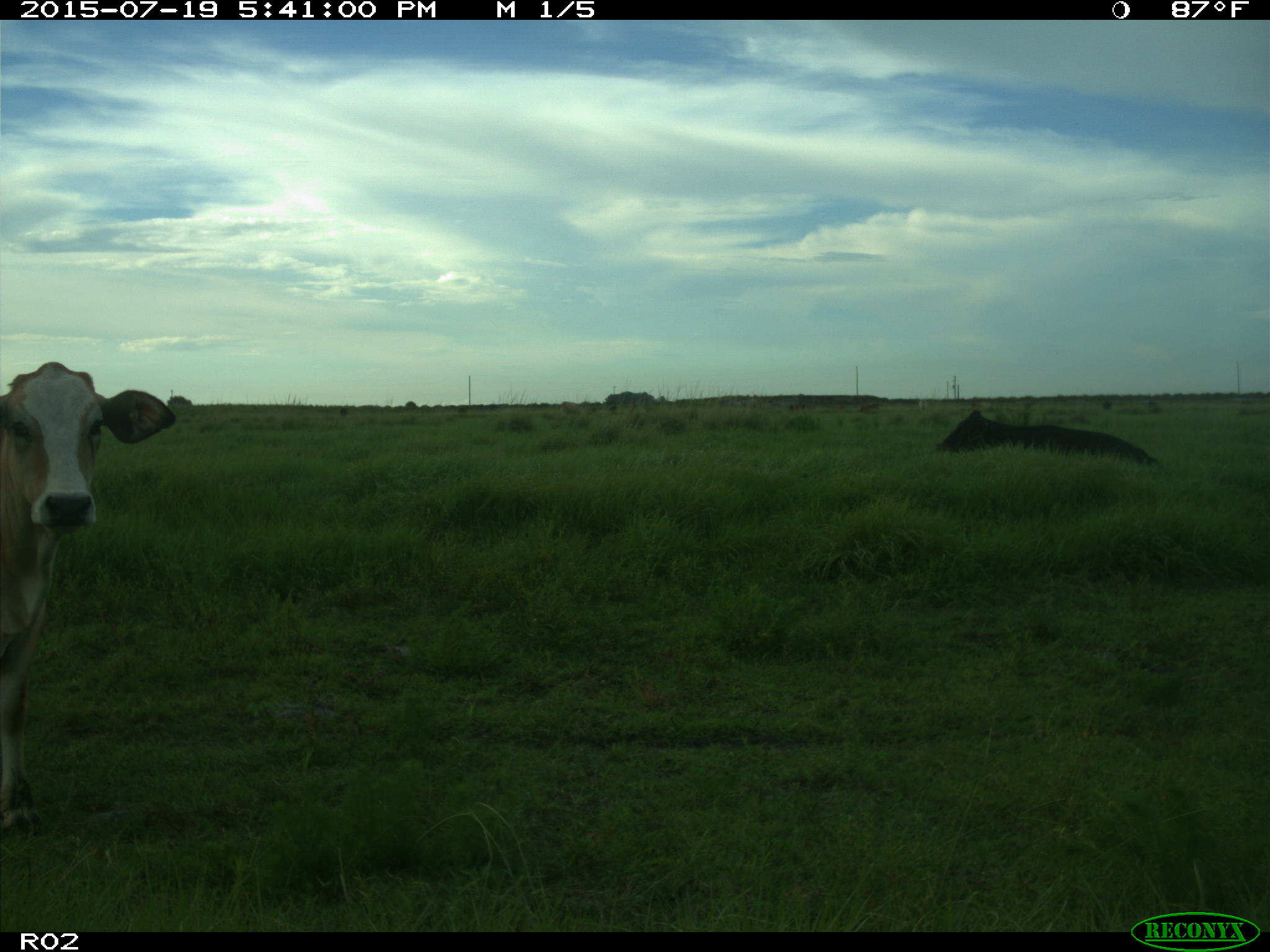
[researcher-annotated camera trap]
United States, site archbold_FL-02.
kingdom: Animalia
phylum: Chordata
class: Mammalia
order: Artiodactyla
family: Bovidae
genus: Bos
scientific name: Bos taurus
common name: domestic cow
Bos taurus (domestic cow).